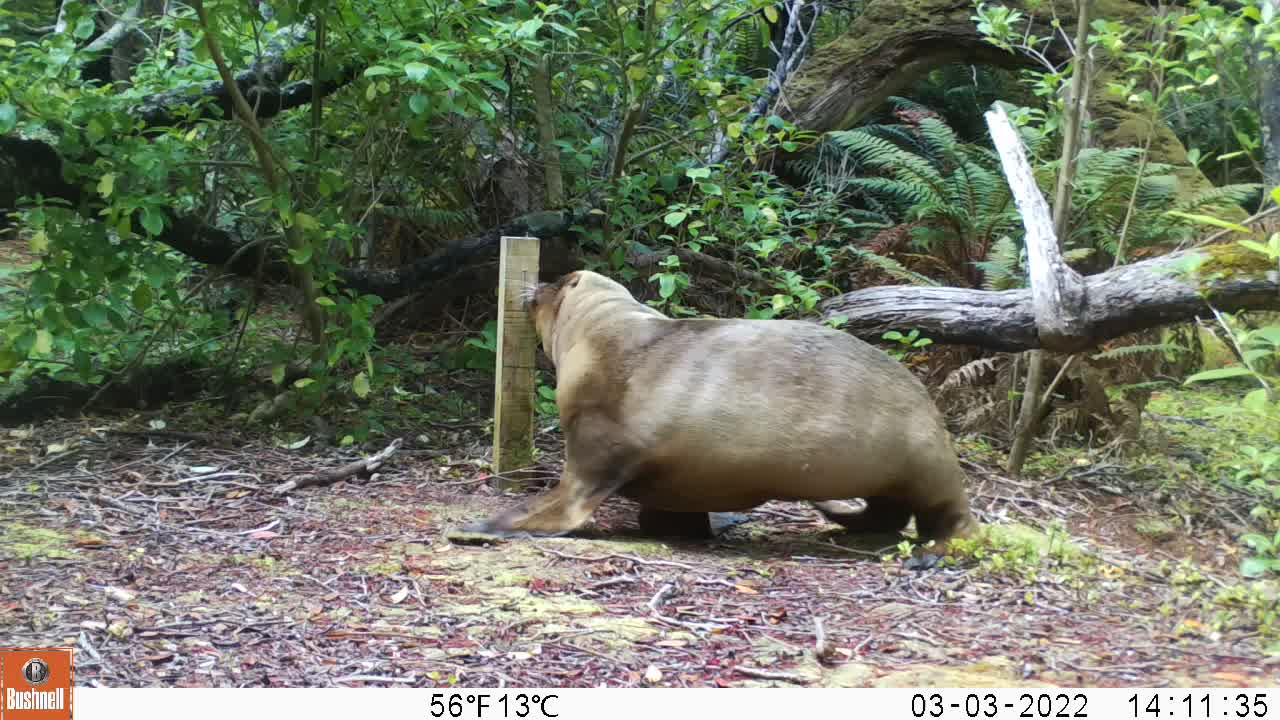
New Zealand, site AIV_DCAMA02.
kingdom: Animalia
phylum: Chordata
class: Mammalia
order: Carnivora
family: Otariidae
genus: Phocarctos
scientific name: Phocarctos hookeri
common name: new zealand sea lion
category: sealion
Sealion (new zealand sea lion) (Phocarctos hookeri).